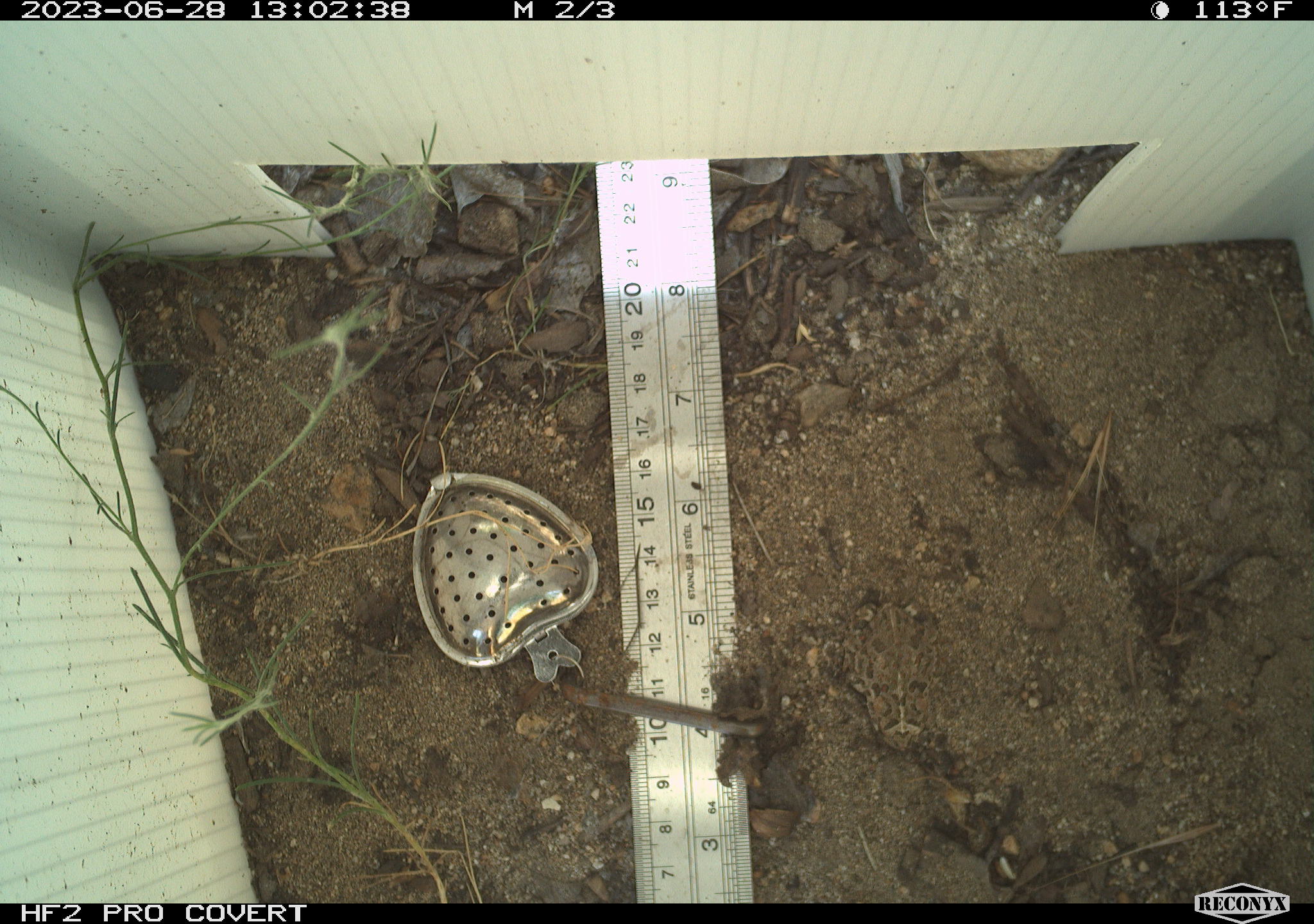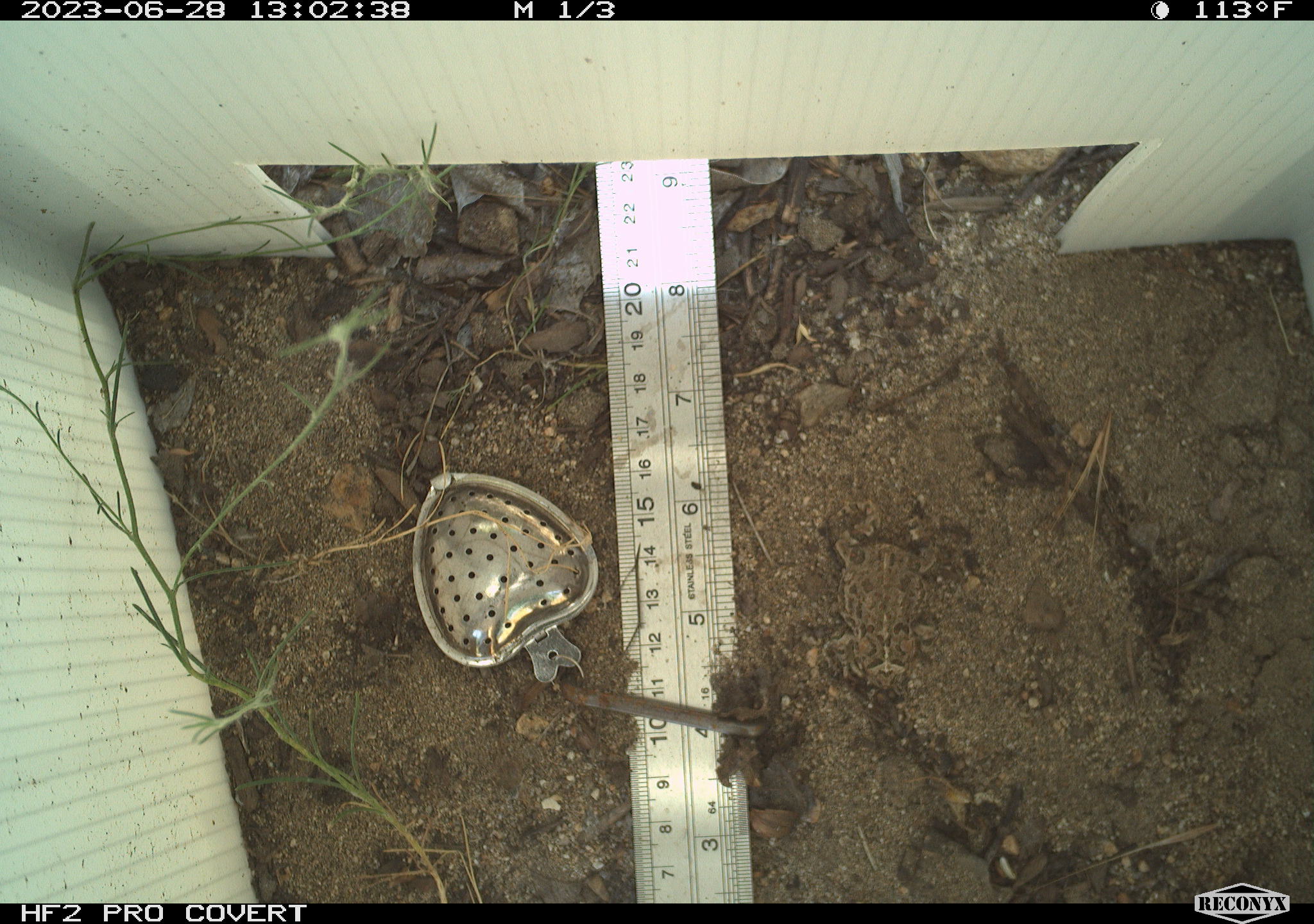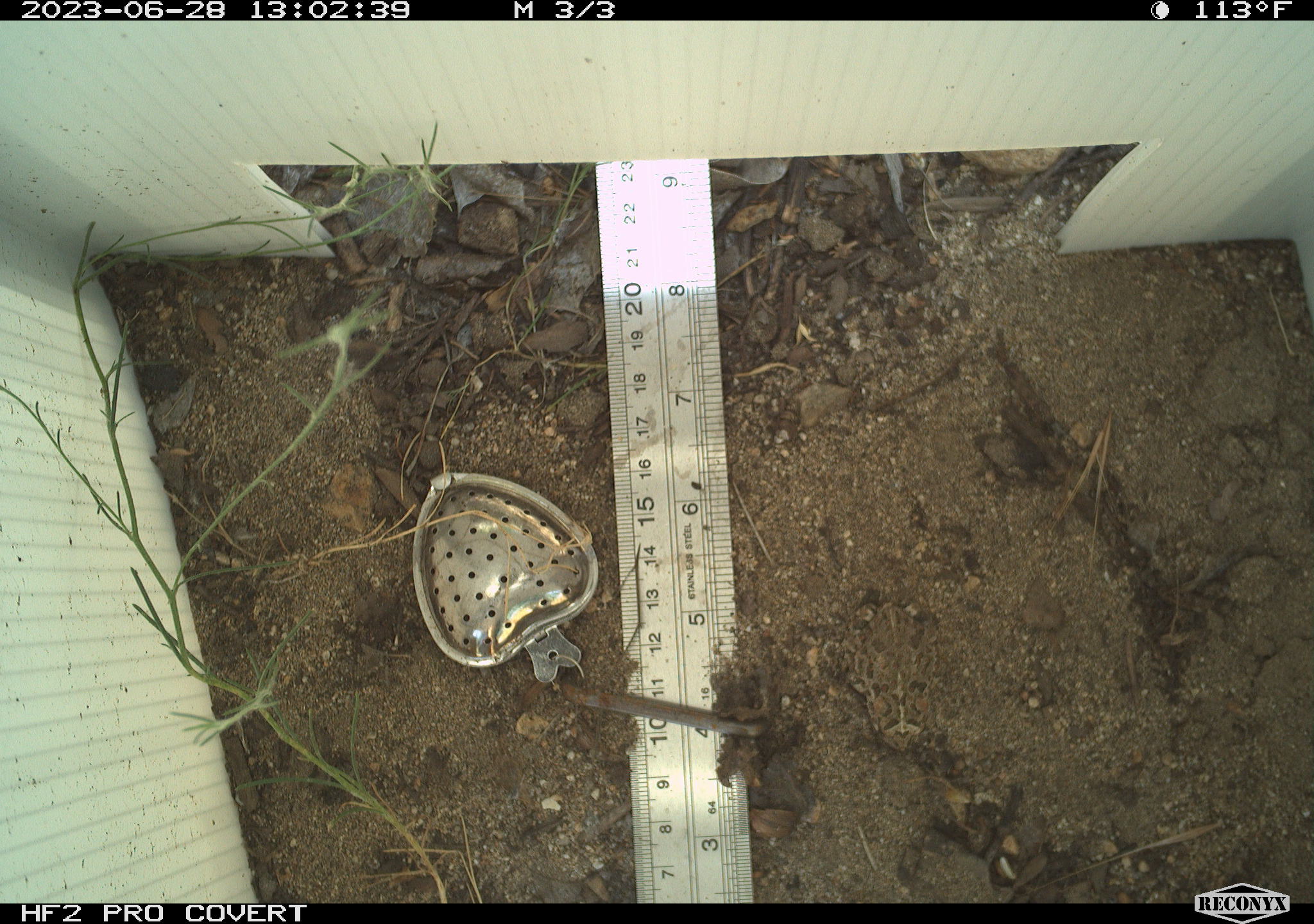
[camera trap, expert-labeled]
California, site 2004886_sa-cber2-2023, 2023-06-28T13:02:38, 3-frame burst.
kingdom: Animalia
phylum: Chordata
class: Amphibia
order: Anura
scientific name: Anura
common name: frogs